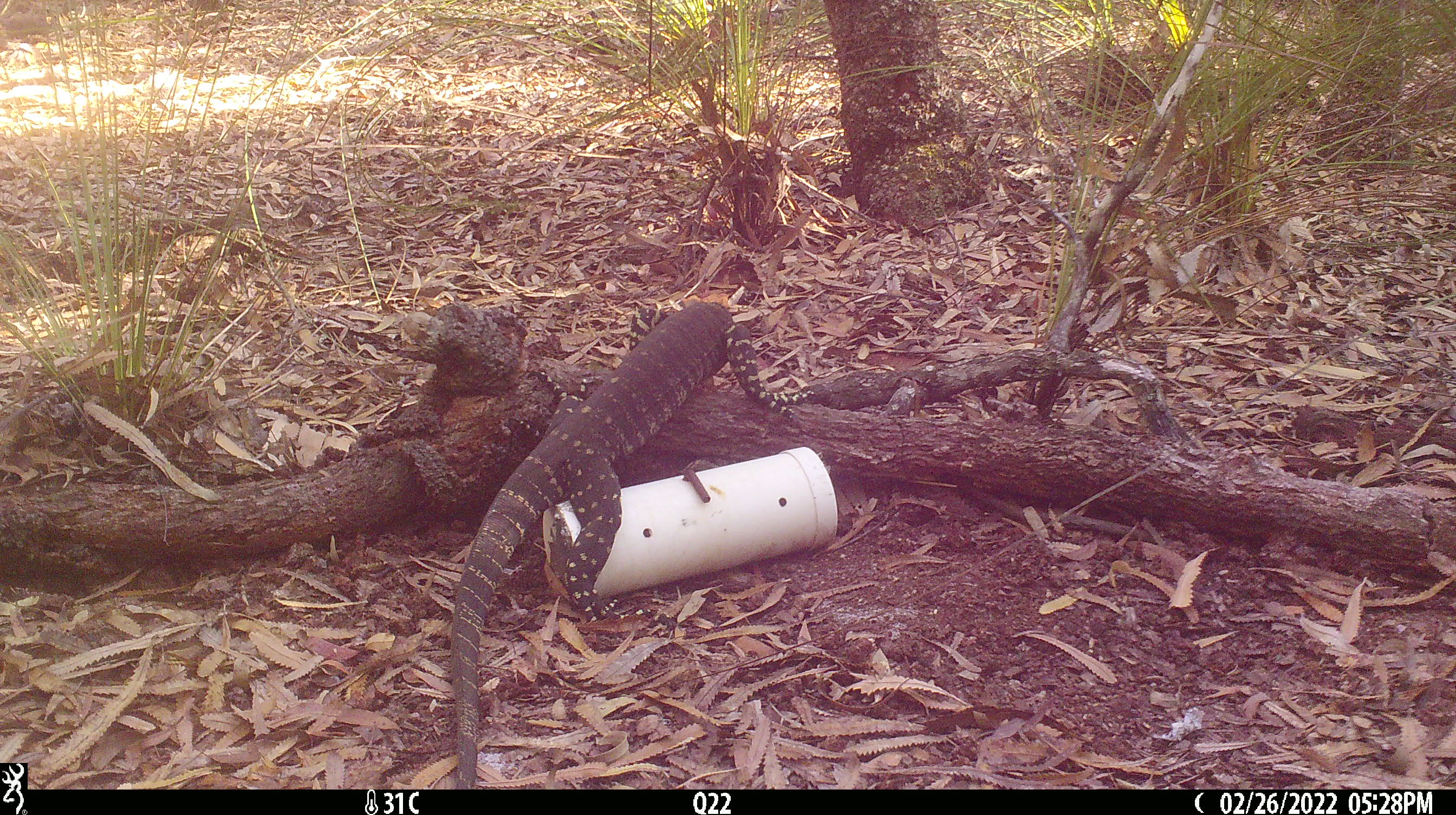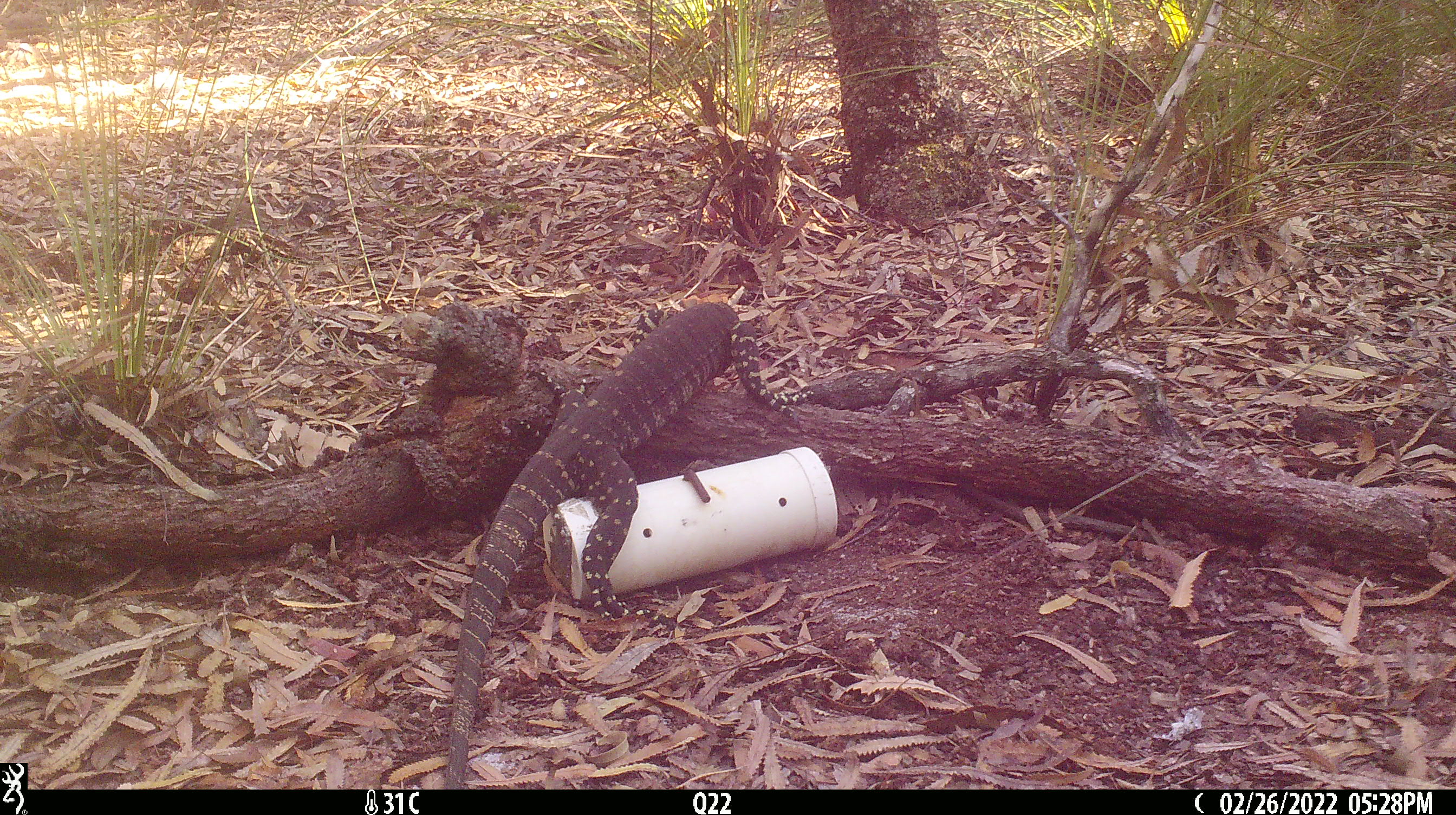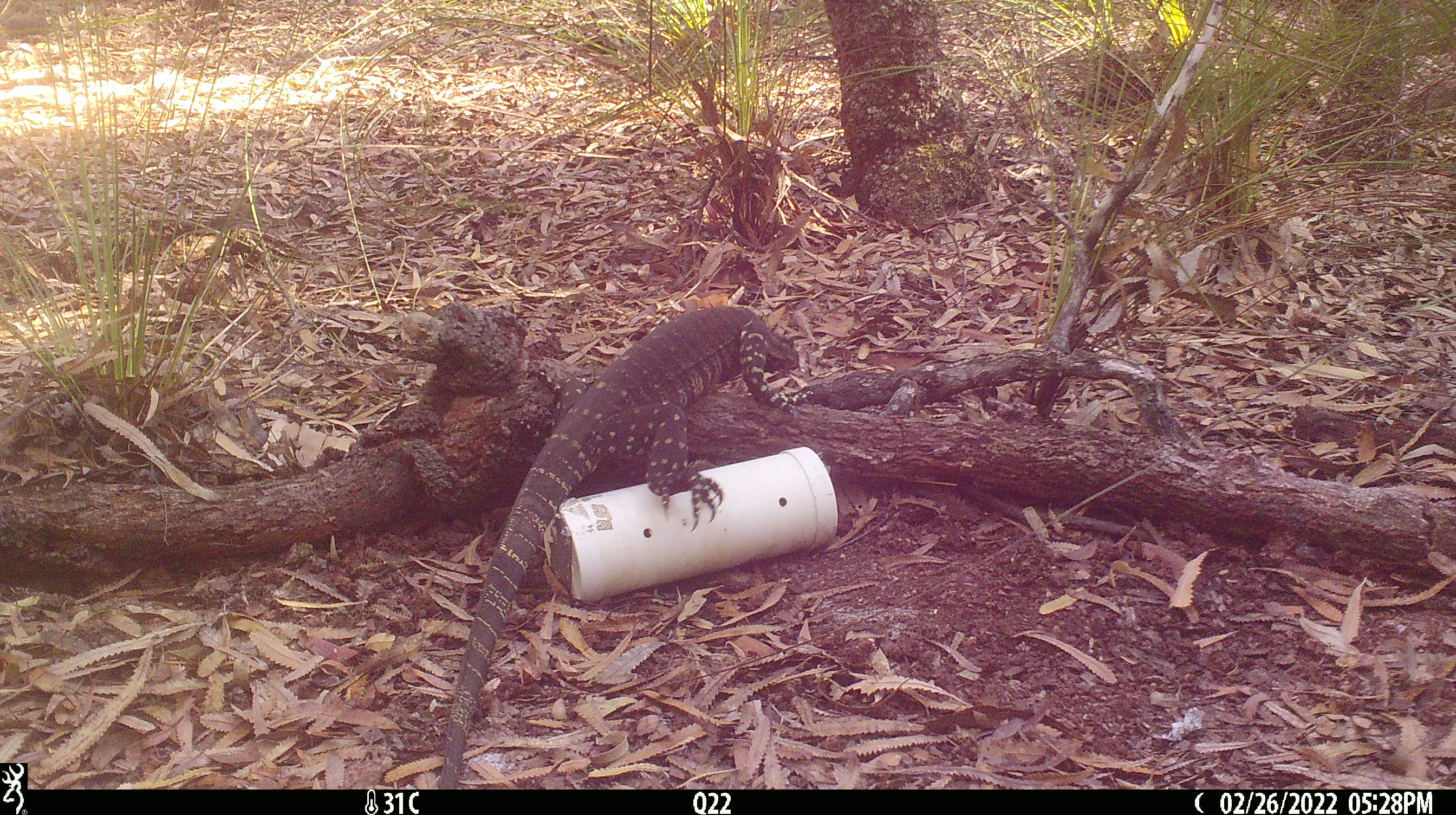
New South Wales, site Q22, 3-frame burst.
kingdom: Animalia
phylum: Chordata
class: Reptilia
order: Squamata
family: Varanidae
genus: Varanus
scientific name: Varanus varius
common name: lace monitor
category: goanna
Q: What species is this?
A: Goanna (lace monitor) (Varanus varius).